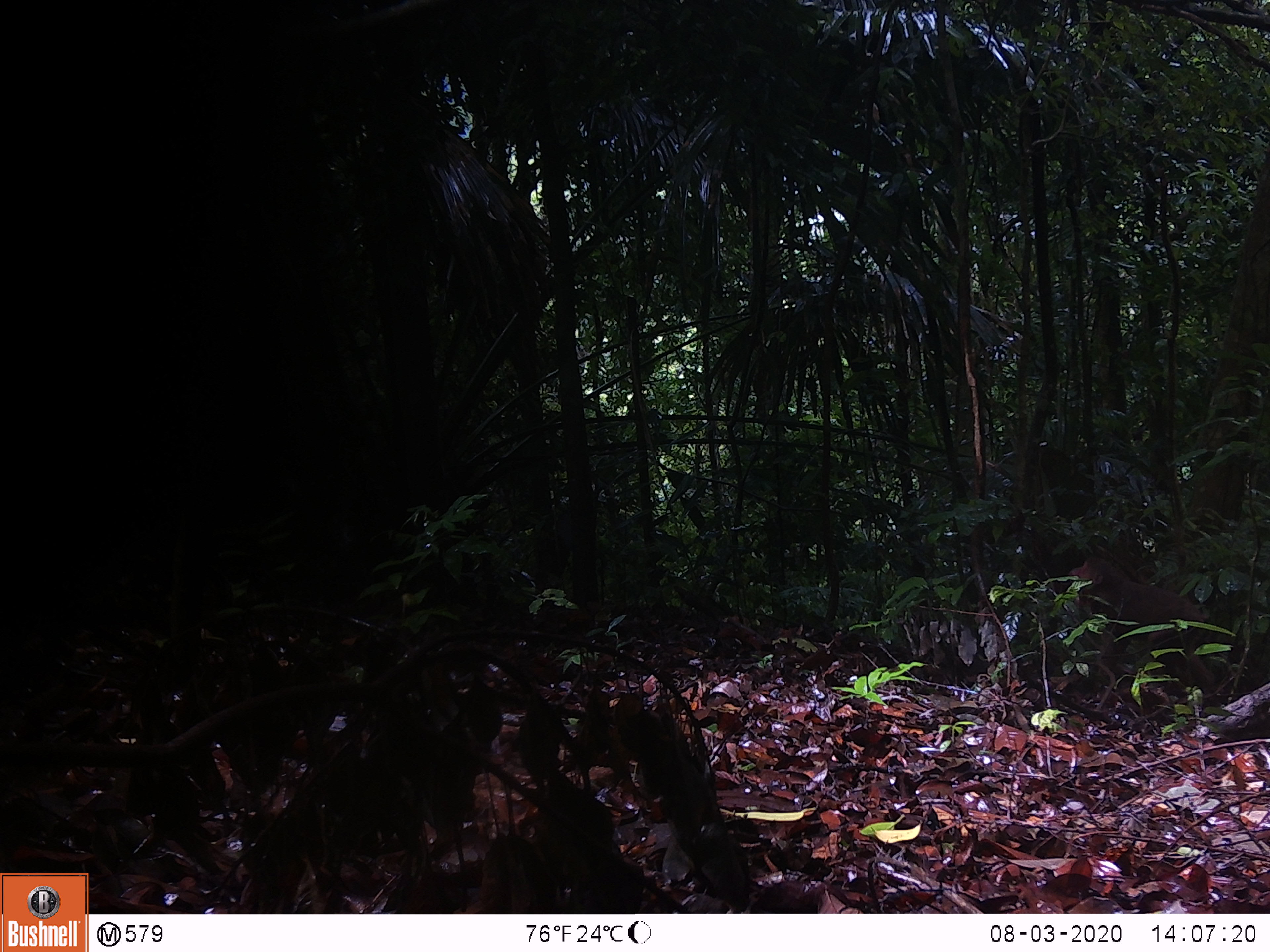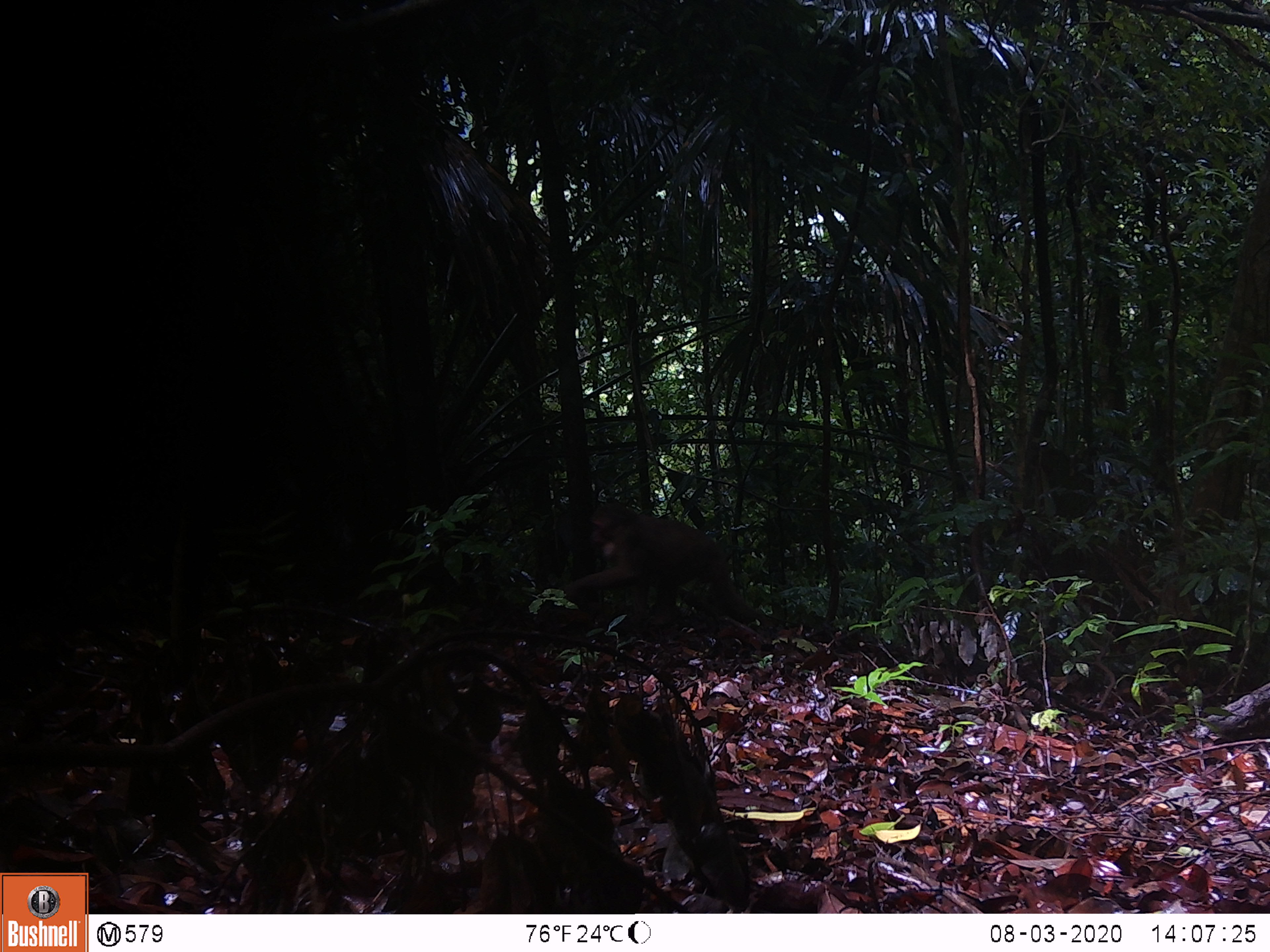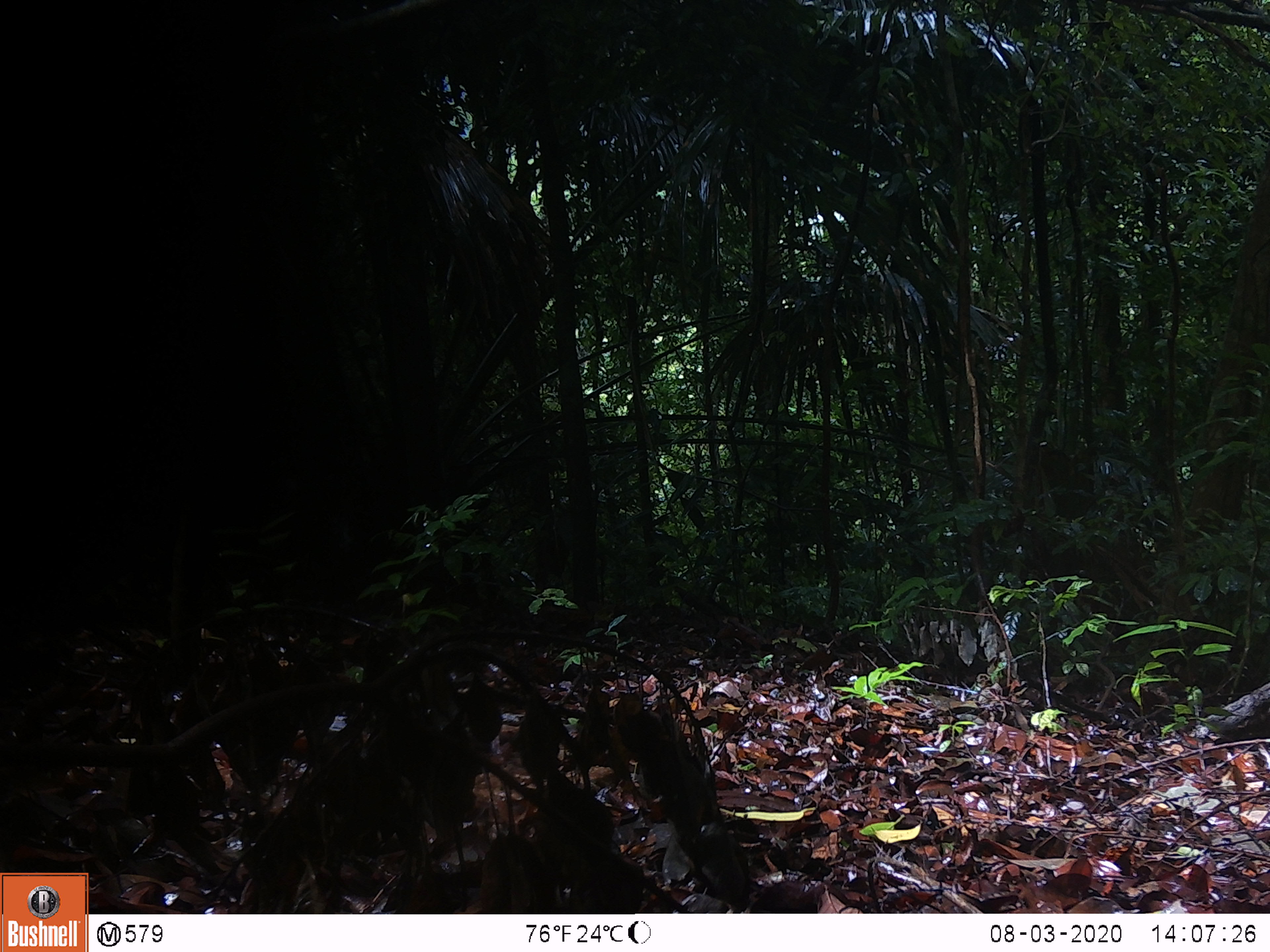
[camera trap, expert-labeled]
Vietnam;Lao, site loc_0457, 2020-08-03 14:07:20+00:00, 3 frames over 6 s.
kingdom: Animalia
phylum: Chordata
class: Mammalia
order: Primates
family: Cercopithecidae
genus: Macaca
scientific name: Macaca arctoides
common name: stump-tailed macaque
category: stump tailed macaque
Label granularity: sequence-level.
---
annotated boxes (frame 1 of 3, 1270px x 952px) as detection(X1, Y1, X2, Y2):
stump tailed macaque: detection(1067, 558, 1223, 707)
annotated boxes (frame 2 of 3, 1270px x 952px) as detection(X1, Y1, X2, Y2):
stump tailed macaque: detection(563, 502, 768, 626)